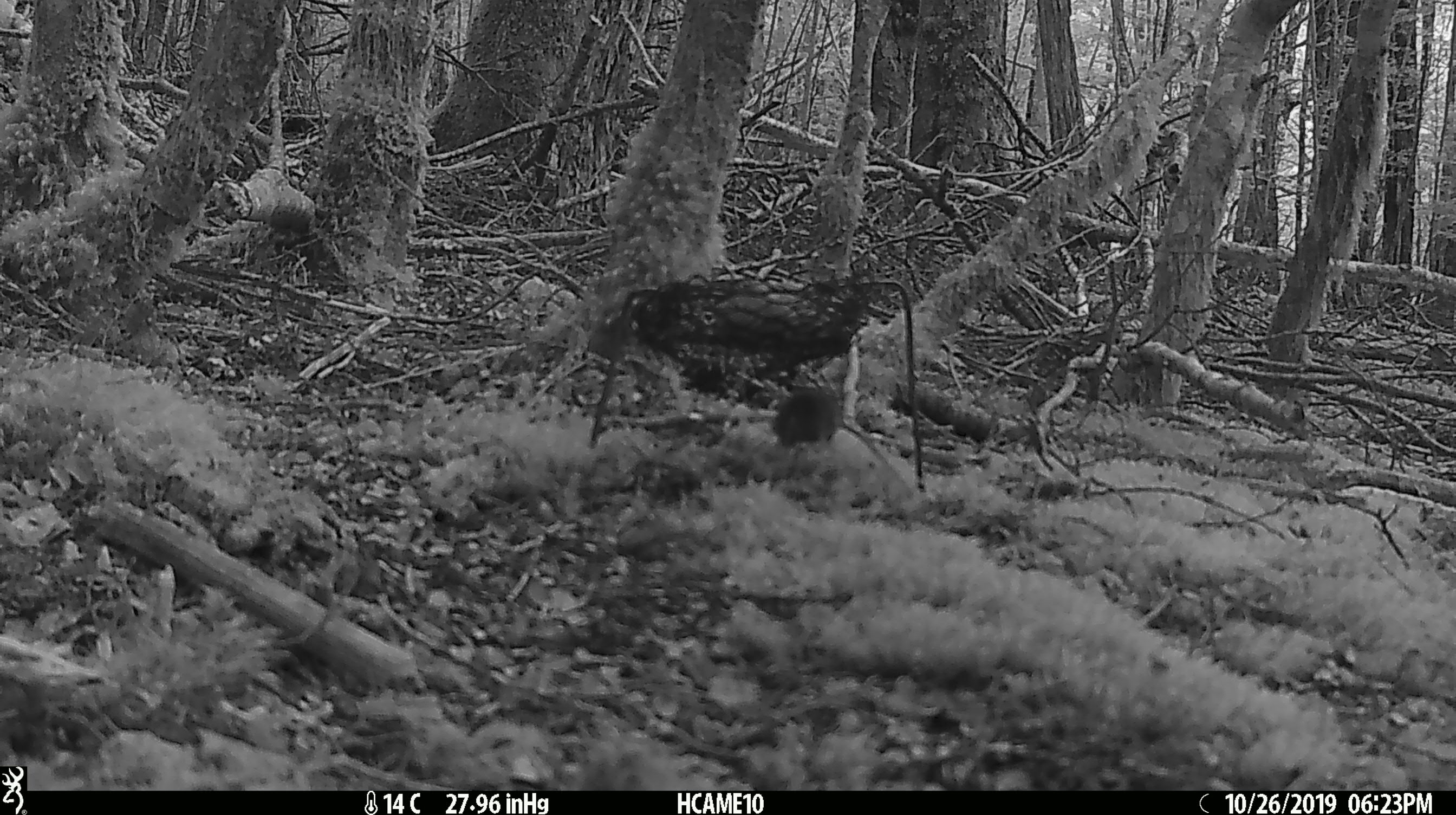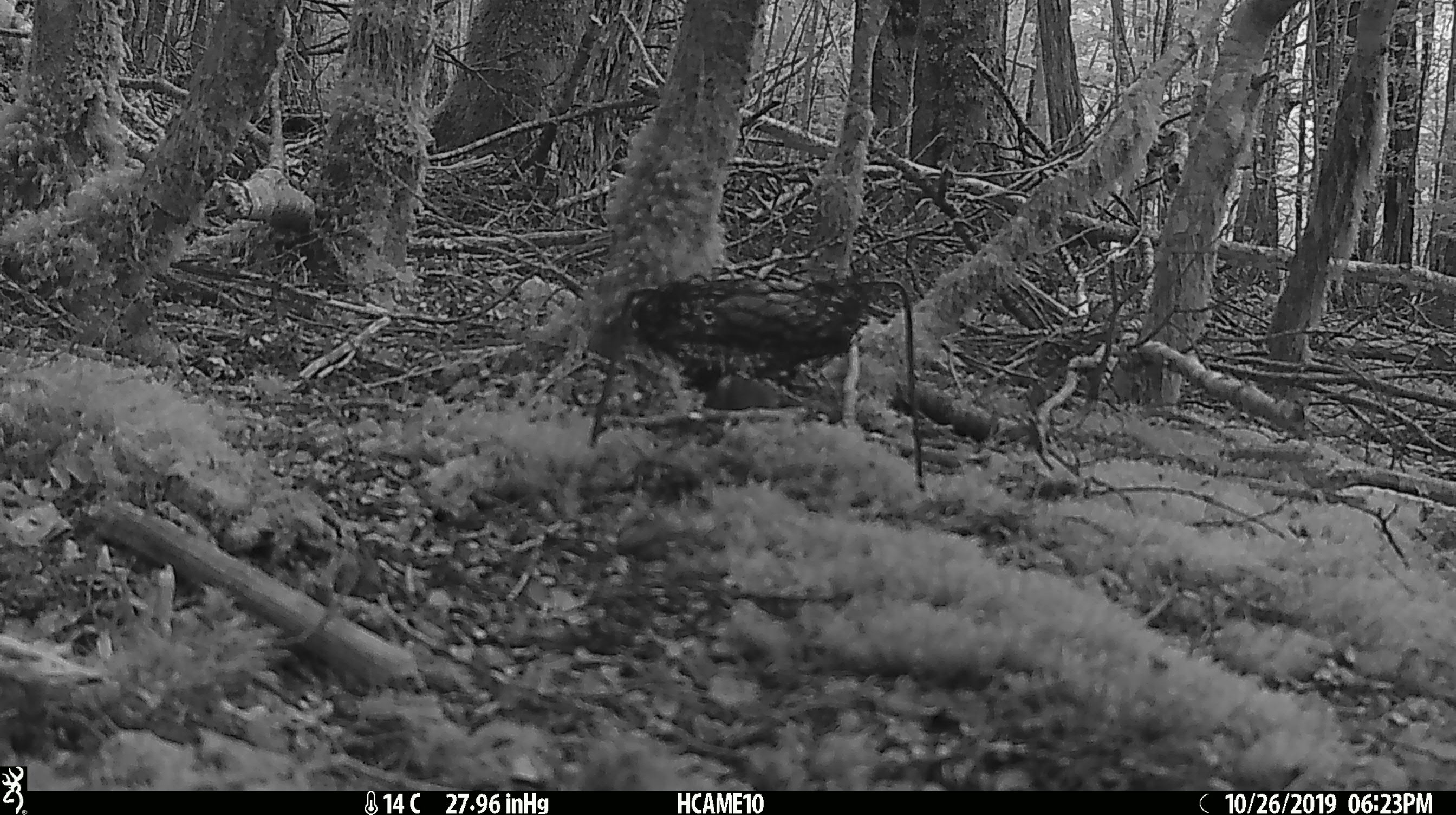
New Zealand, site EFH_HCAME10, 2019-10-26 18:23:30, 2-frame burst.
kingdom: Animalia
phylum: Chordata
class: Mammalia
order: Rodentia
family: Muridae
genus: Mus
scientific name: Mus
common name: mouse